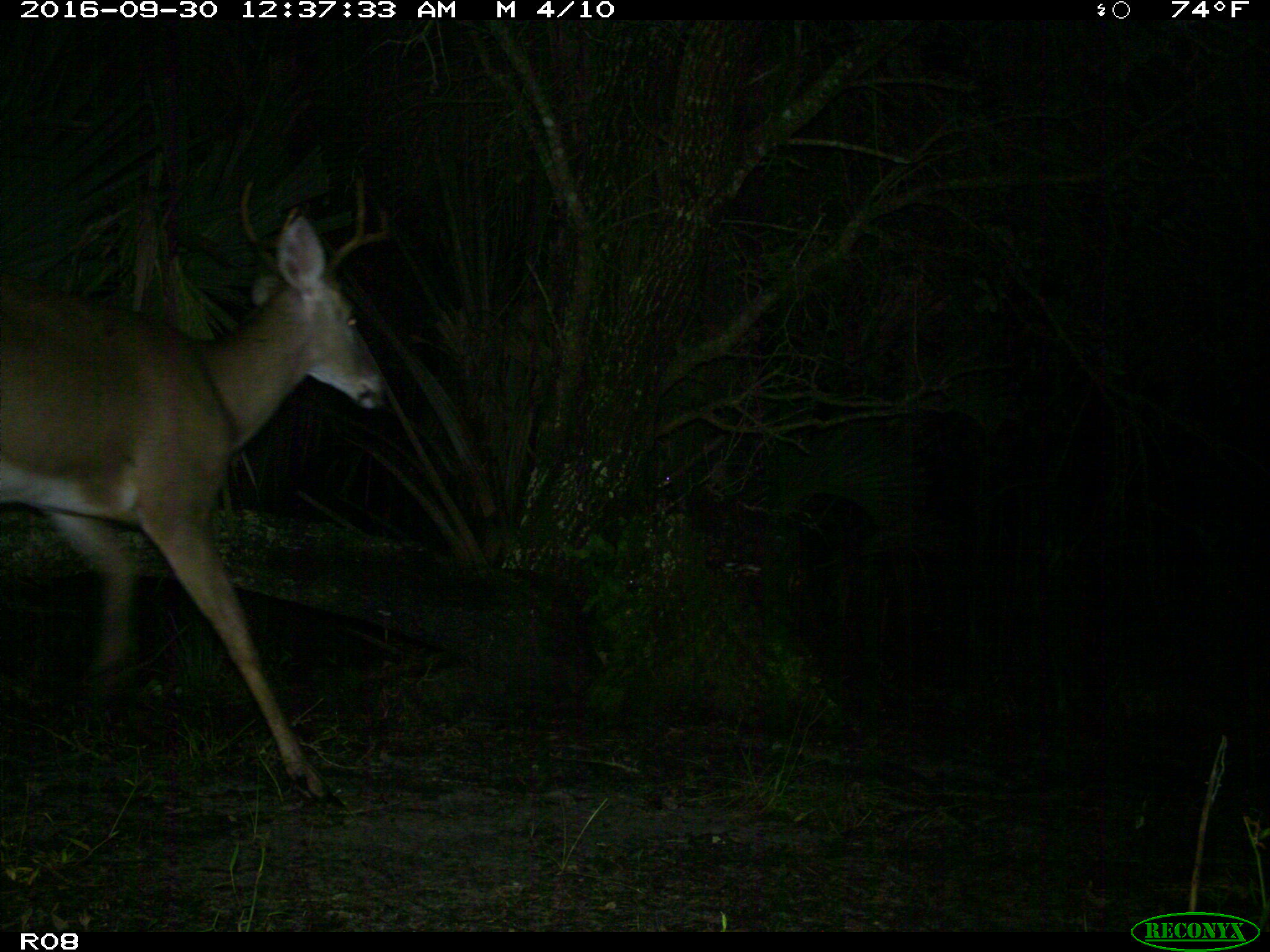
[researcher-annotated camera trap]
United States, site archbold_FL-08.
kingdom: Animalia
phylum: Chordata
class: Mammalia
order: Artiodactyla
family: Cervidae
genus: Odocoileus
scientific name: Odocoileus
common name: deer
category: unidentified deer